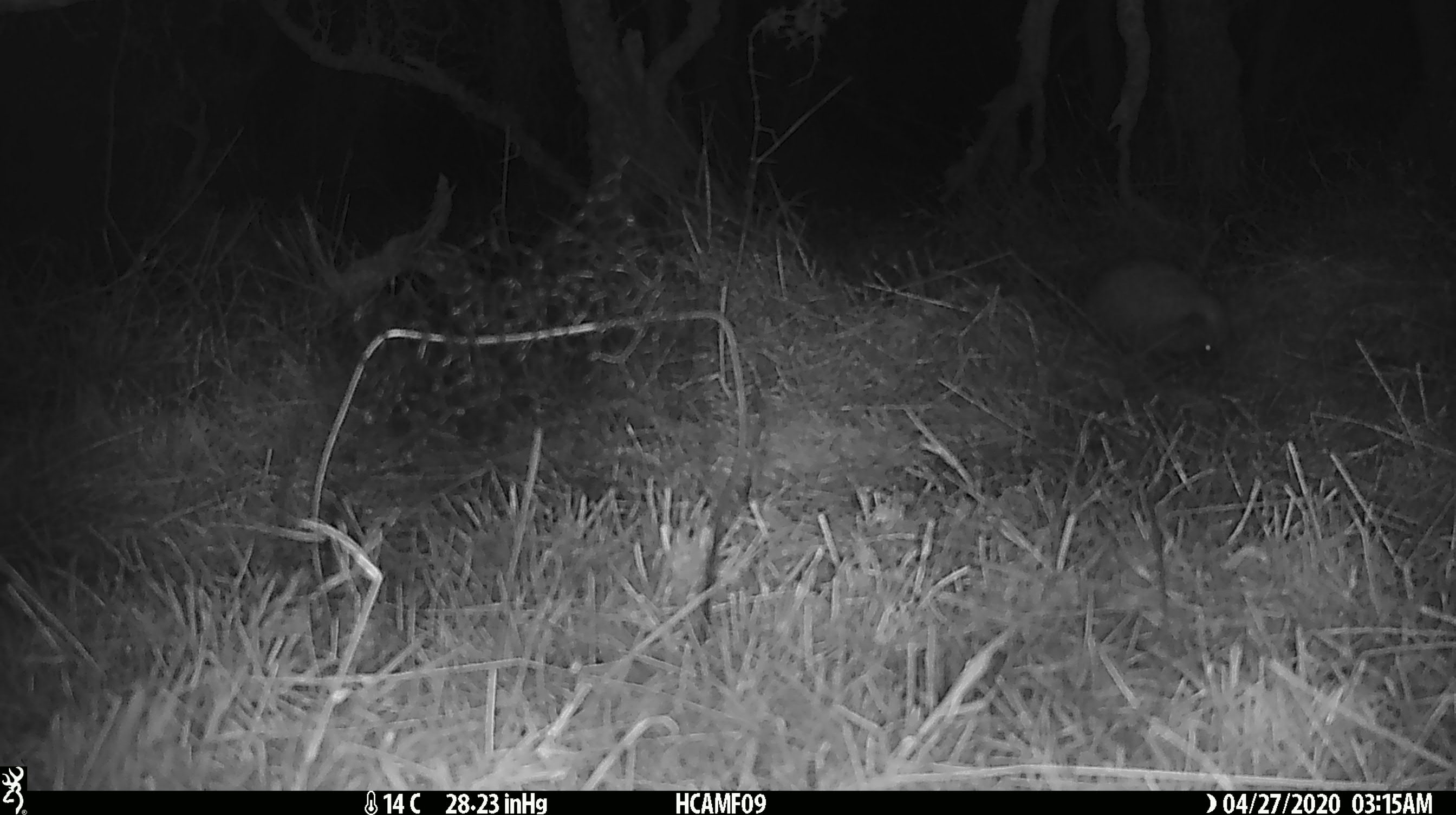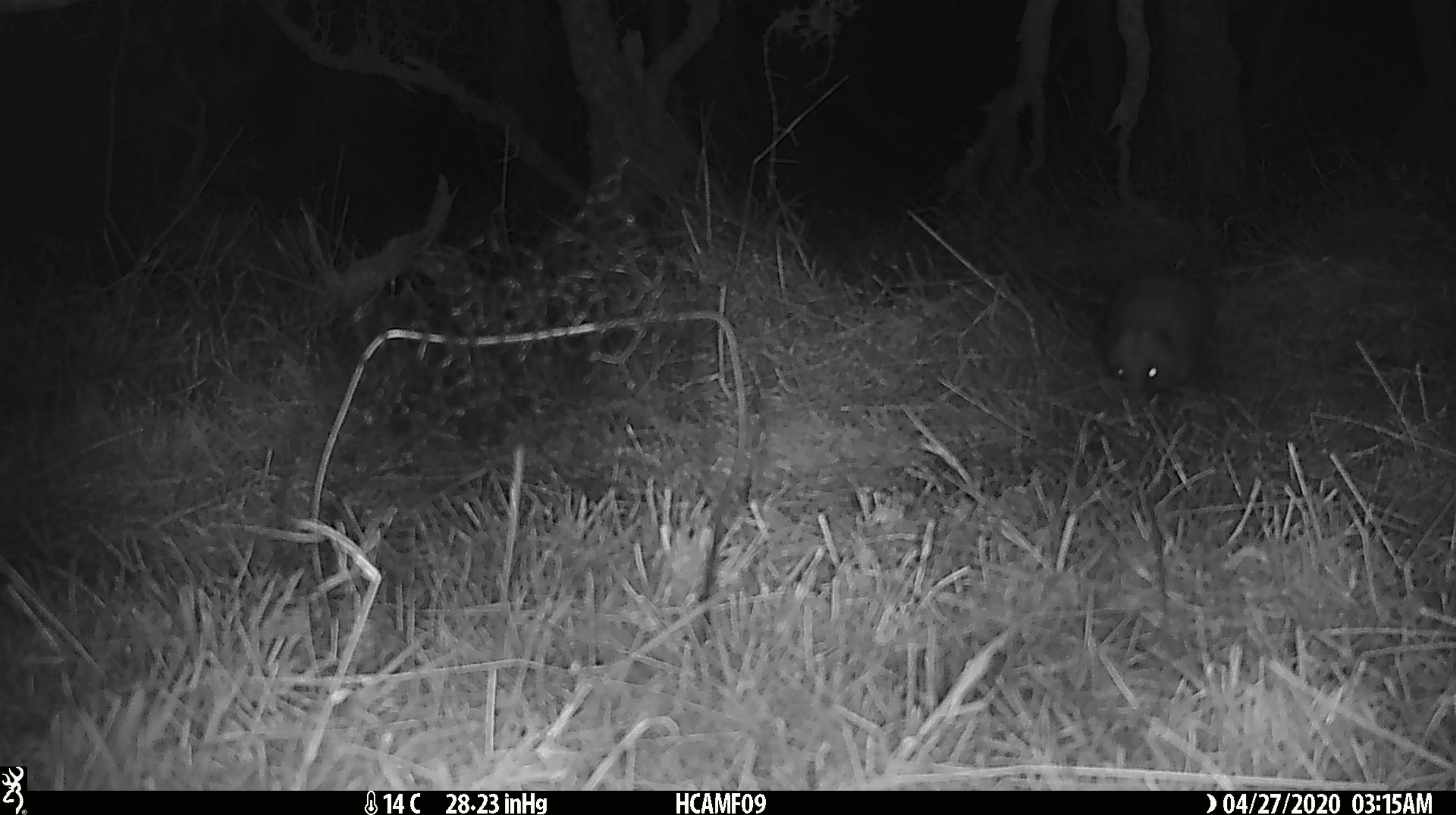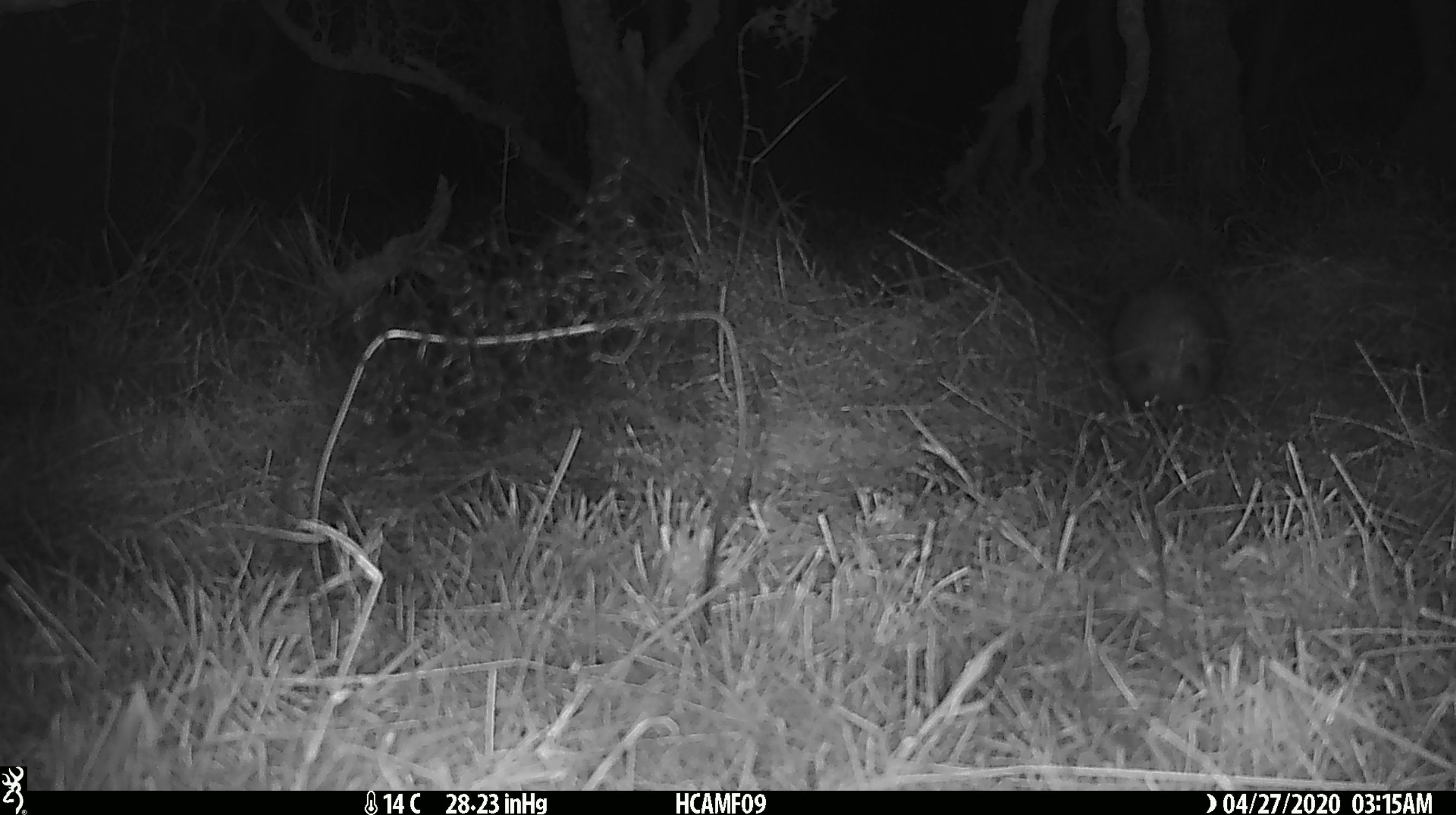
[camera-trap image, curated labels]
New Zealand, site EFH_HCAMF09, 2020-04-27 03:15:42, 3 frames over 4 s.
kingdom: Animalia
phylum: Chordata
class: Mammalia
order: Eulipotyphla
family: Erinaceidae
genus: Erinaceus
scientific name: Erinaceus europaeus europaeus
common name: european hedgehog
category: hedgehog